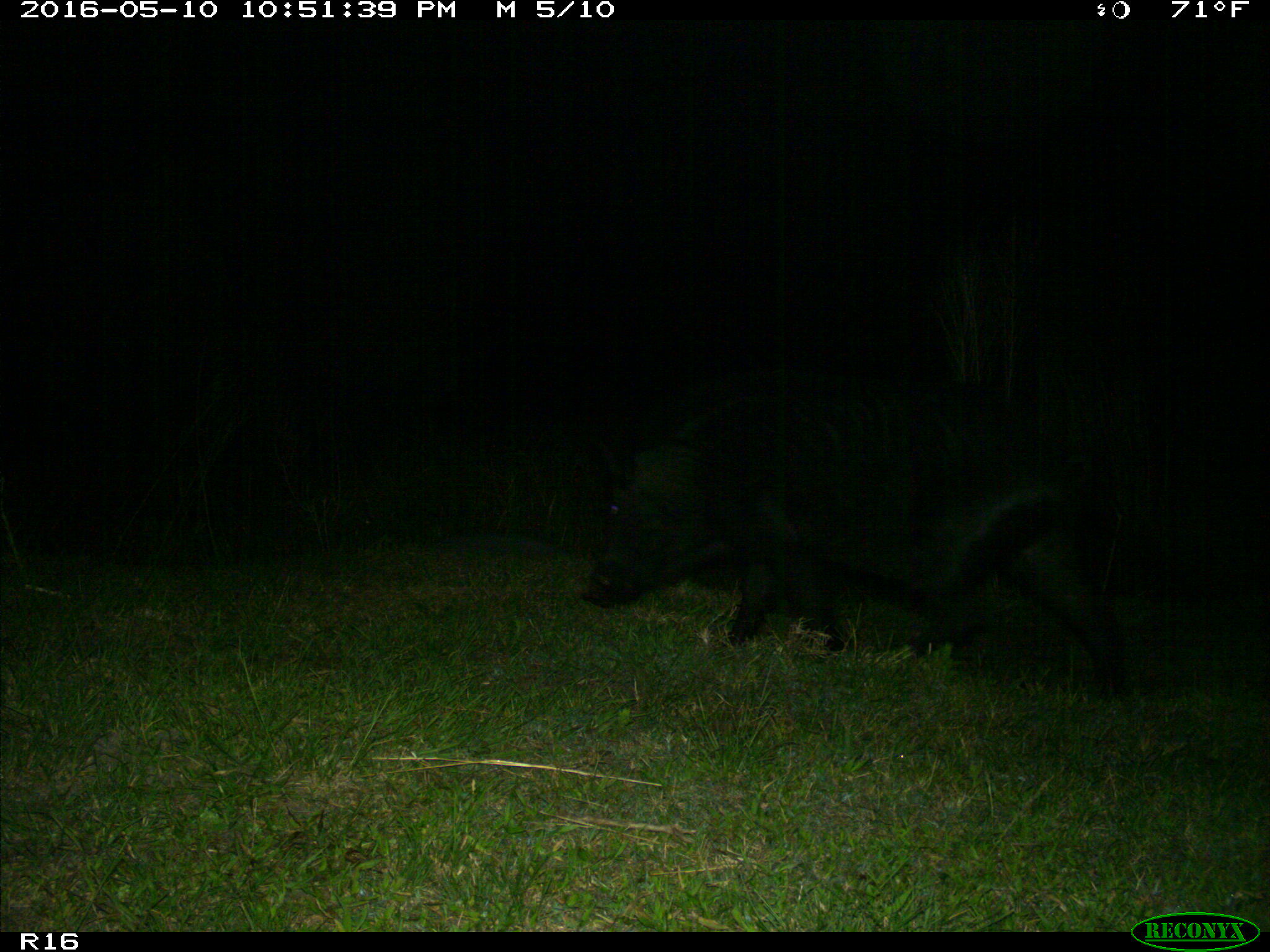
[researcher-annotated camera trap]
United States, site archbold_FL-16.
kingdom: Animalia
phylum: Chordata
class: Mammalia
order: Artiodactyla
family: Suidae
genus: Sus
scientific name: Sus scrofa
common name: wild boar